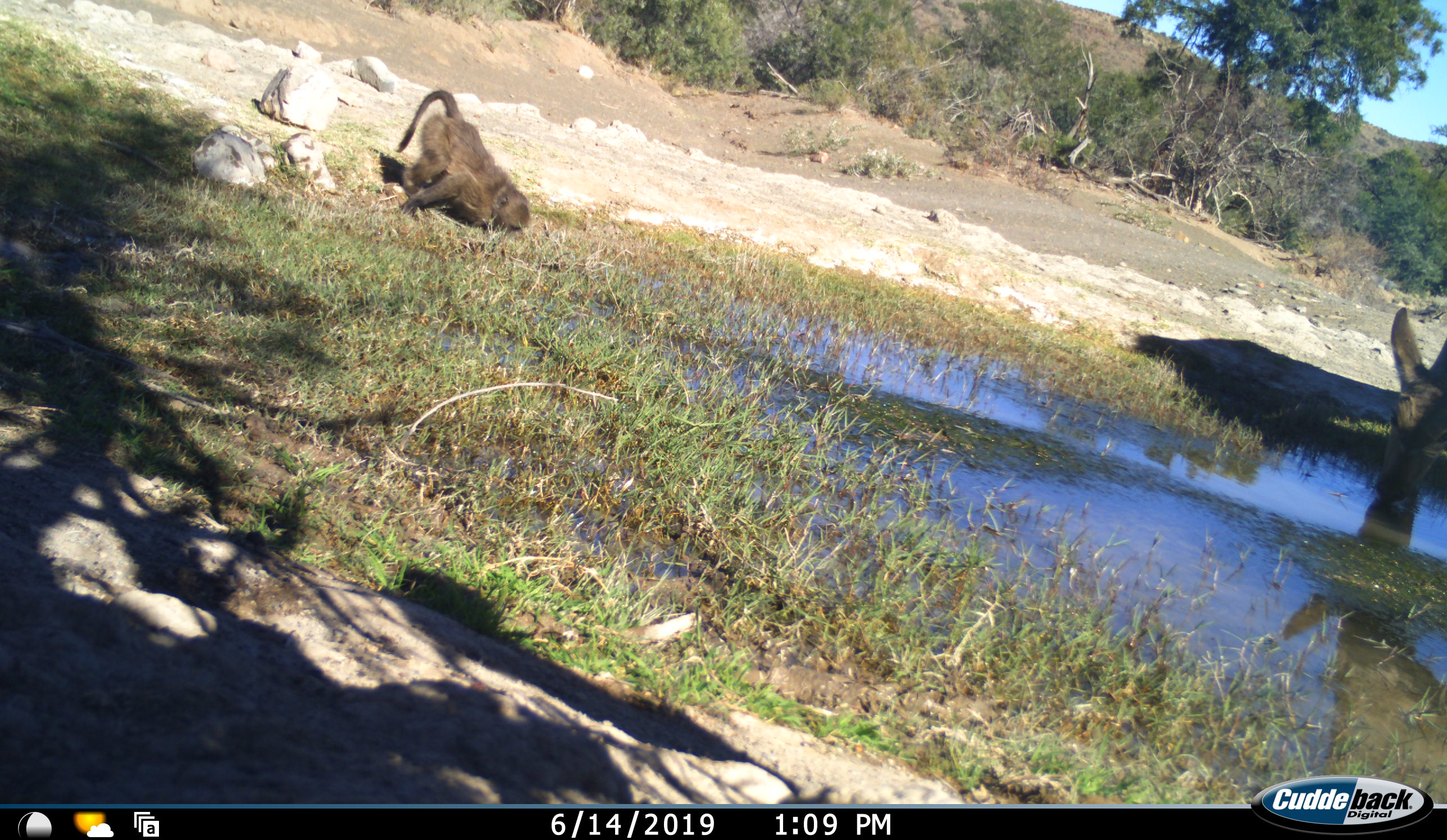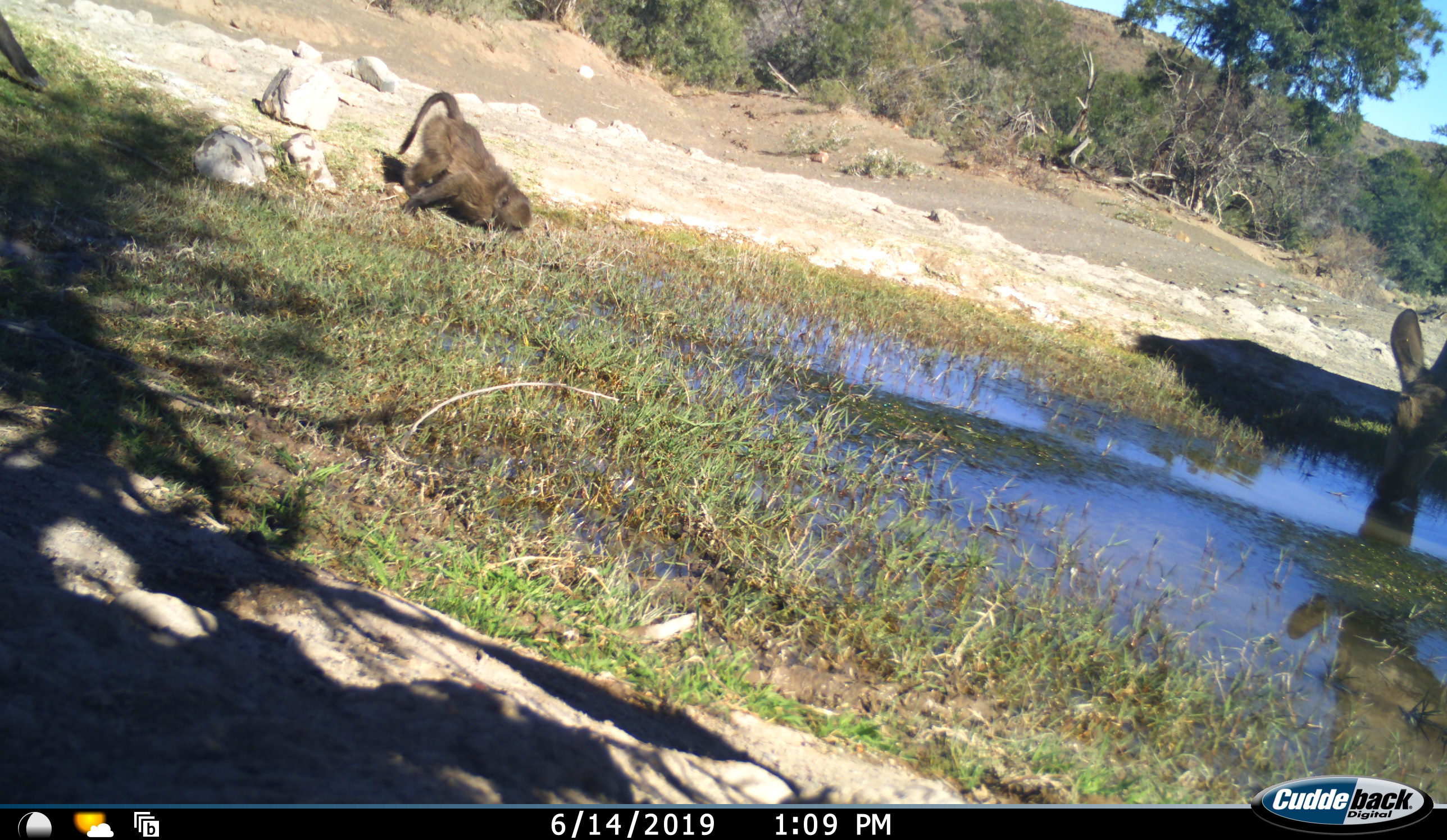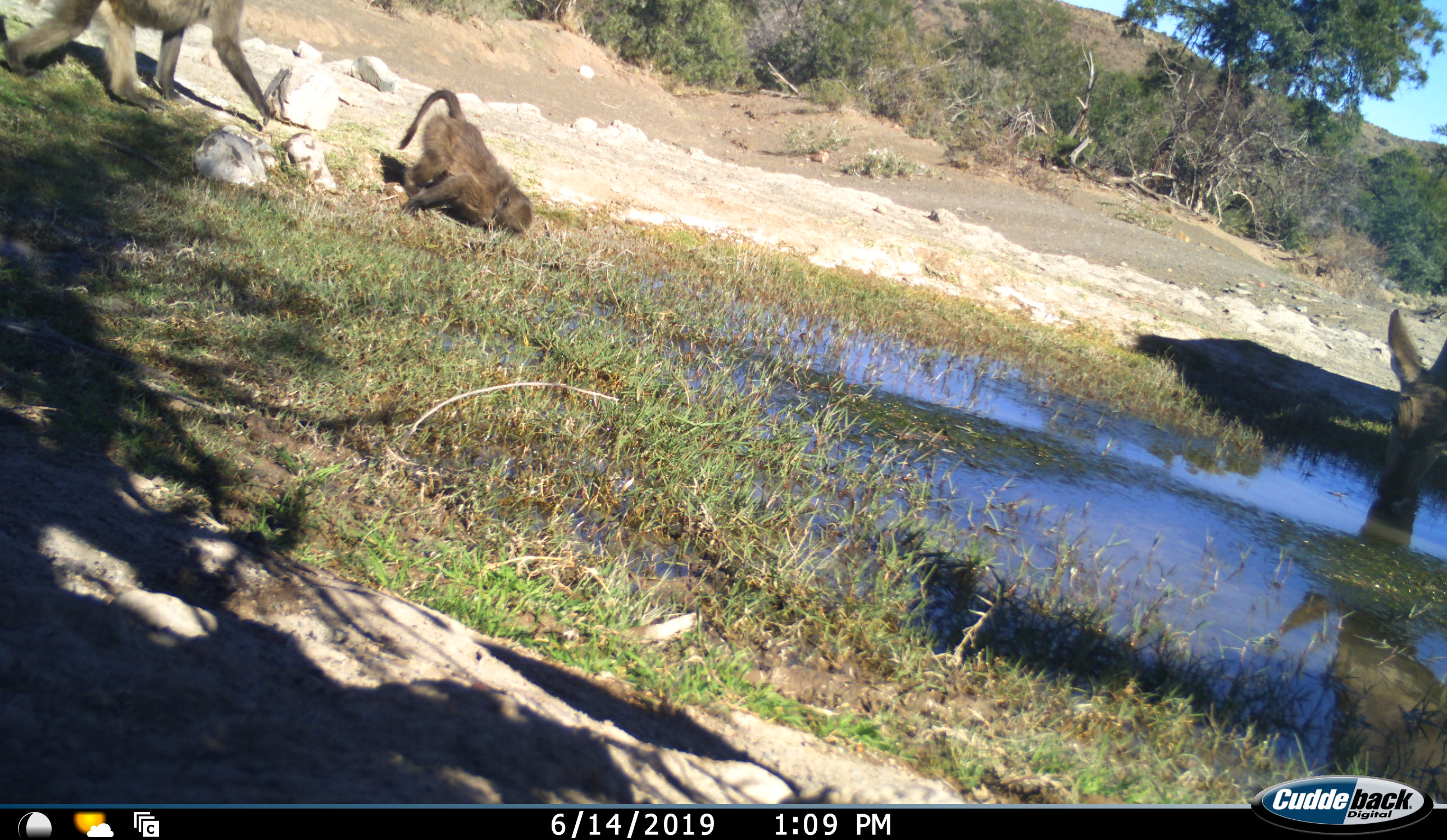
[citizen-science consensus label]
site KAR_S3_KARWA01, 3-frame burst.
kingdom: Animalia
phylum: Chordata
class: Mammalia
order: Primates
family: Cercopithecidae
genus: Papio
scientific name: Papio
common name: baboon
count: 2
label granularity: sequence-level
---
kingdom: Animalia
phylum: Chordata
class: Mammalia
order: Artiodactyla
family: Bovidae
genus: Tragelaphus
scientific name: Tragelaphus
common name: kudu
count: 1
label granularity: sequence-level